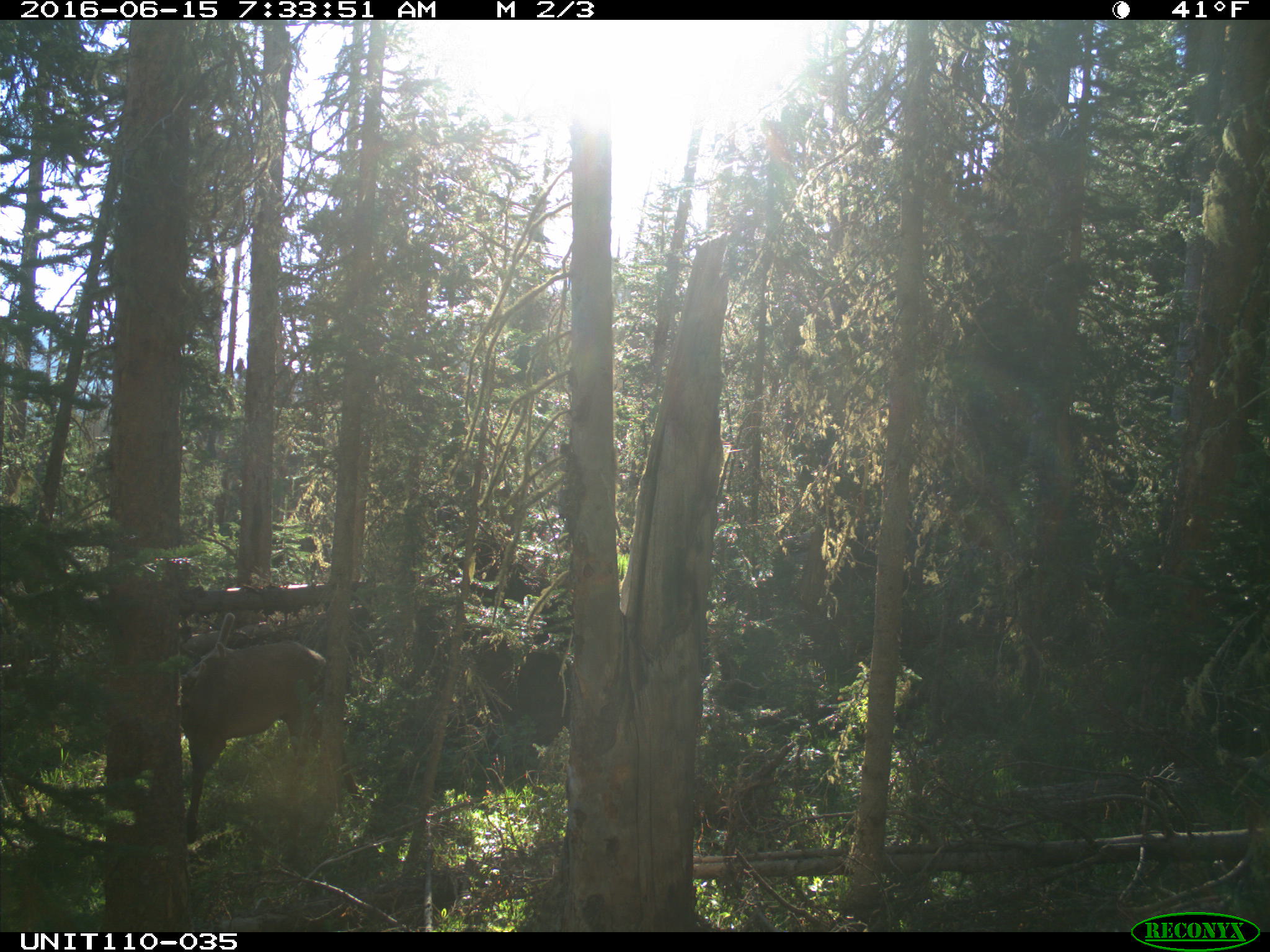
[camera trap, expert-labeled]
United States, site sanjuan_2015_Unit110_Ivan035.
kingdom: Animalia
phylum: Chordata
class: Mammalia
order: Artiodactyla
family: Cervidae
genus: Cervus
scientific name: Cervus elaphus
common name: red deer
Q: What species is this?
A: Cervus elaphus (red deer).